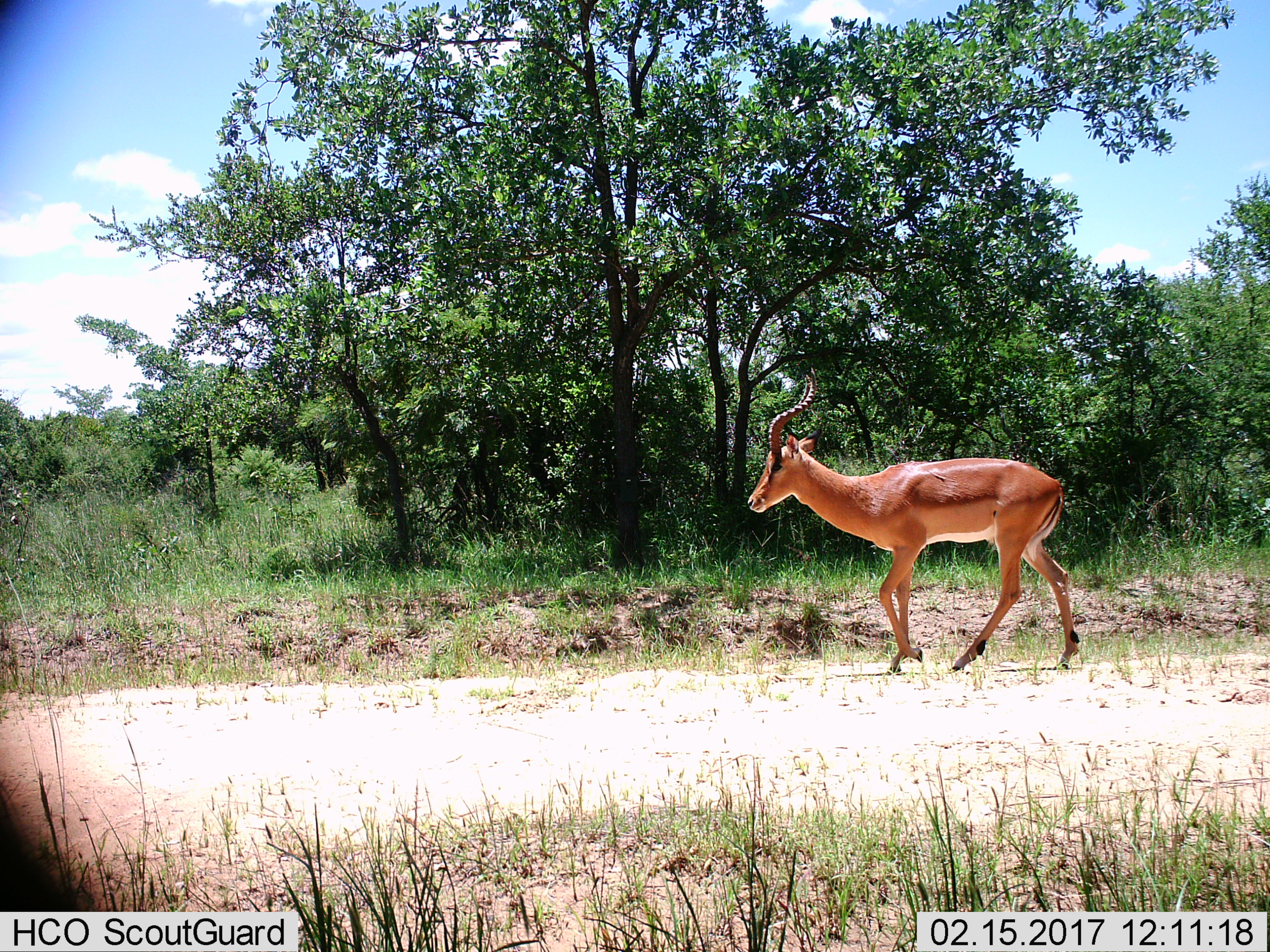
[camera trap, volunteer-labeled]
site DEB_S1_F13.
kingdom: Animalia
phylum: Chordata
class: Mammalia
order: Artiodactyla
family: Bovidae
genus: Aepyceros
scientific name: Aepyceros melampus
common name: impala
Impala (Aepyceros melampus), count 1. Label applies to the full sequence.